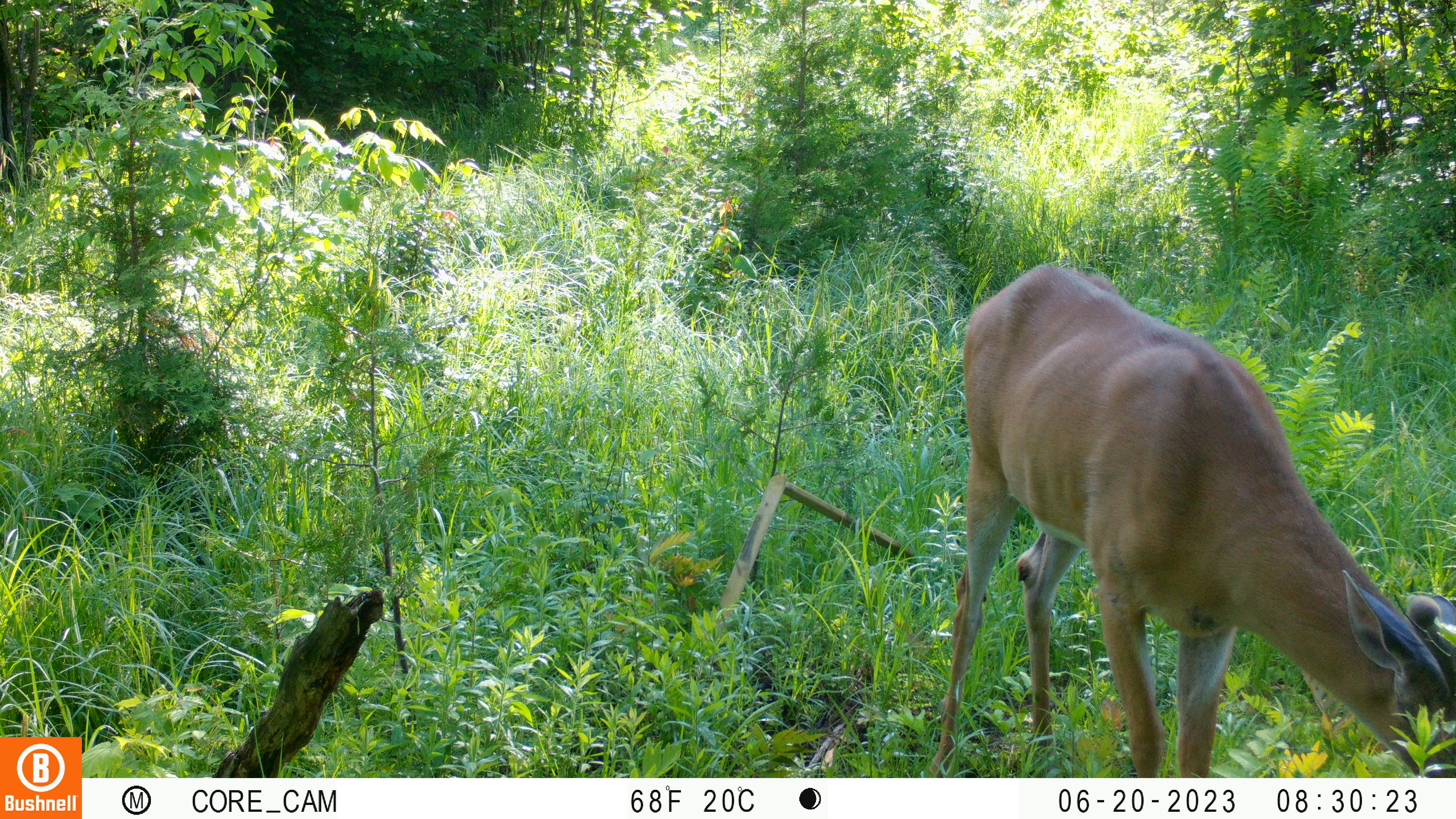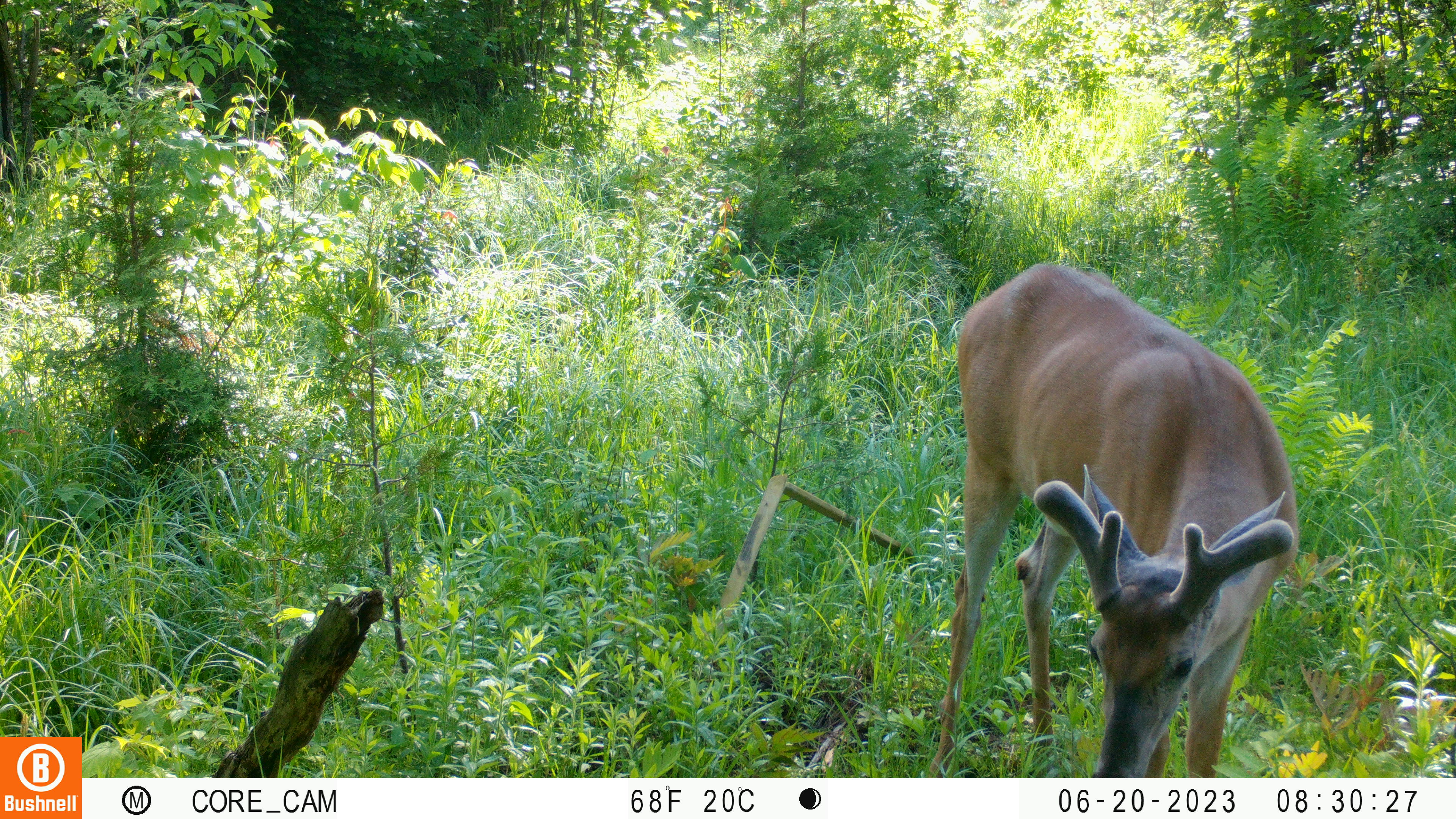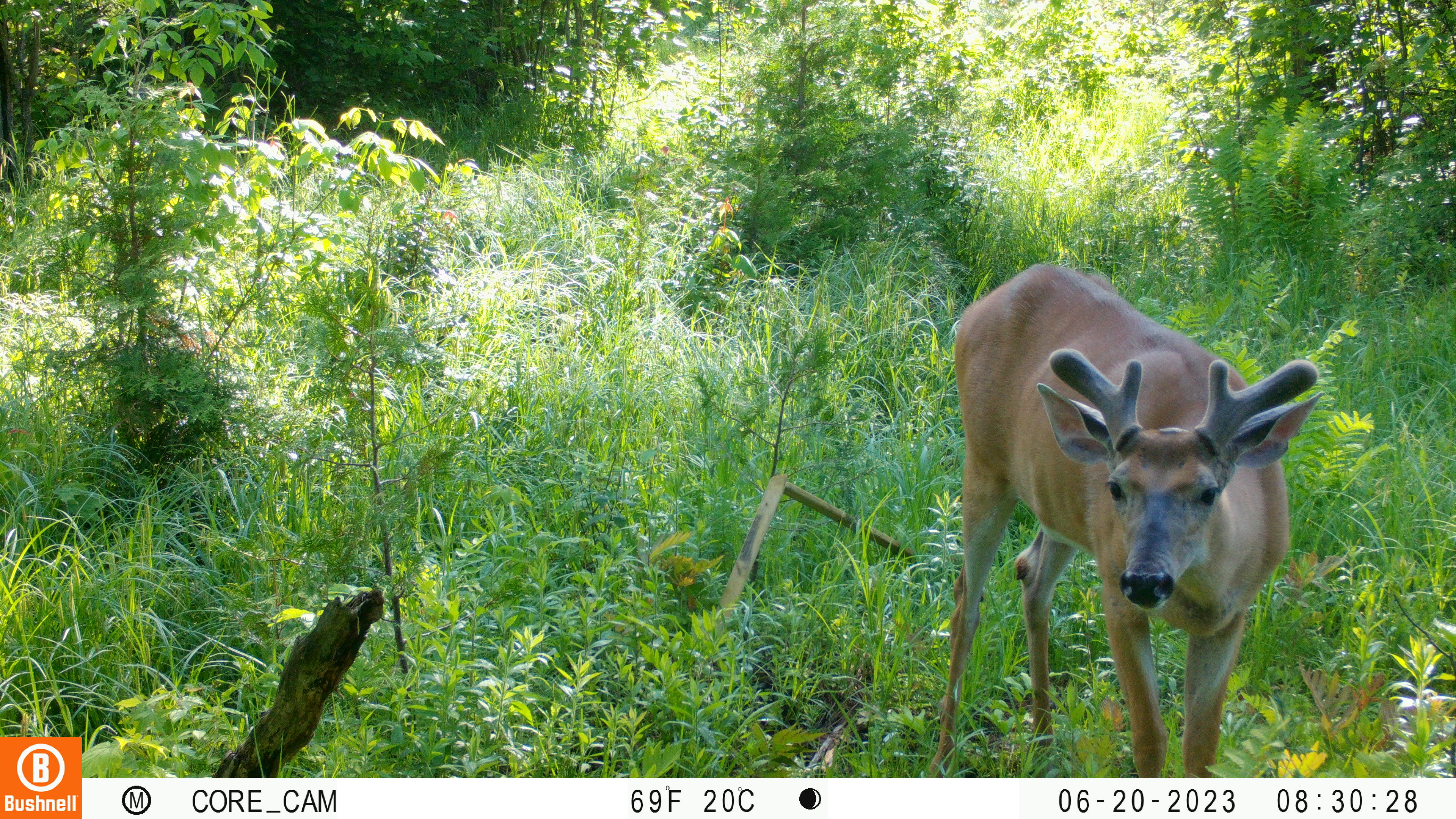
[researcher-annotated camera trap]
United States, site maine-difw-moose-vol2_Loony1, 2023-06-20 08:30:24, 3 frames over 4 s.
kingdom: Animalia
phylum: Chordata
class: Mammalia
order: Artiodactyla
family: Cervidae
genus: Odocoileus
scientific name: Odocoileus virginianus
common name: white-tailed deer